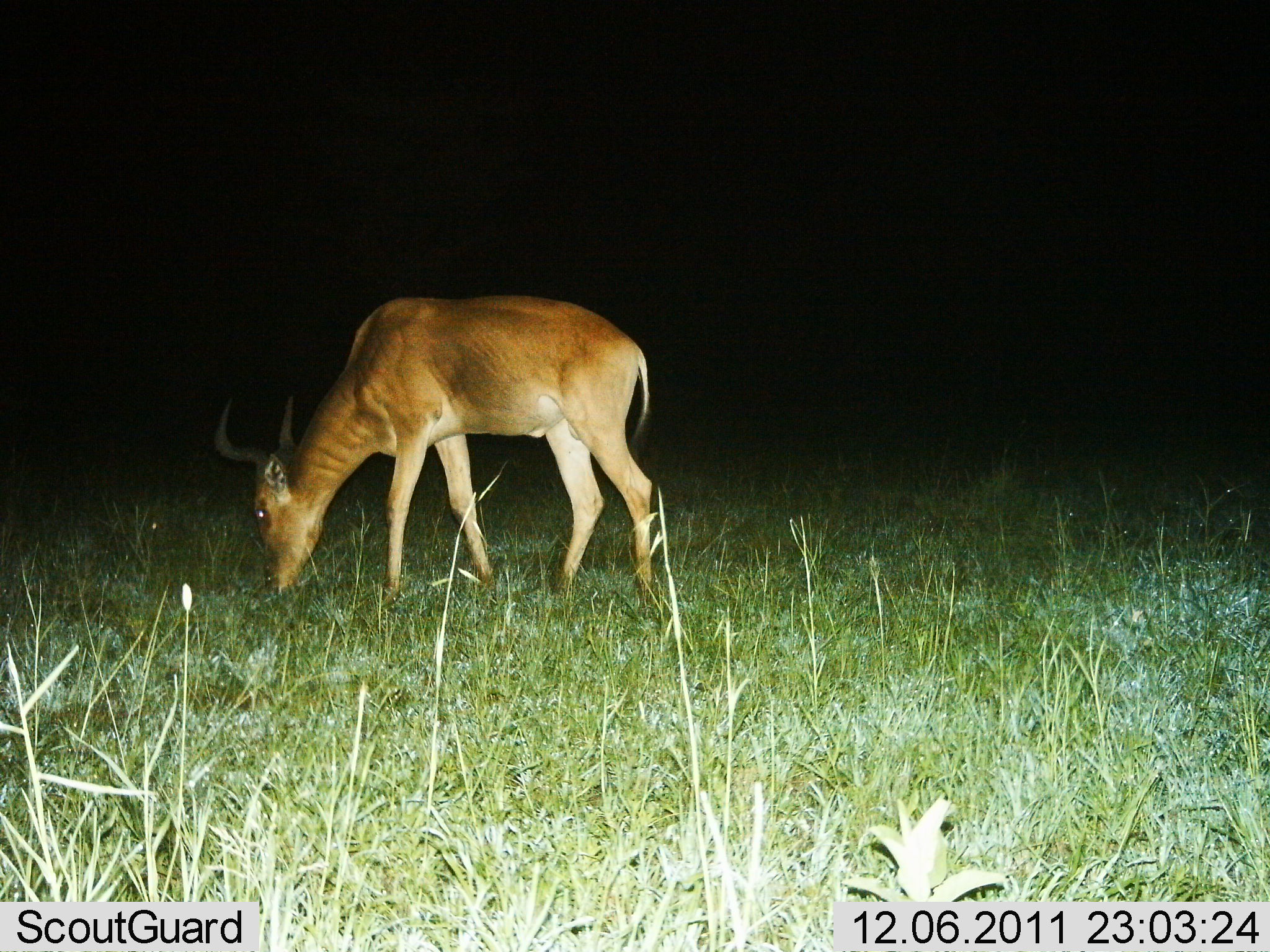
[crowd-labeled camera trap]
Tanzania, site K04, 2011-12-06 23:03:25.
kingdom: Animalia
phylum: Chordata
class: Mammalia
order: Artiodactyla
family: Bovidae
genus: Alcelaphus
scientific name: Alcelaphus buselaphus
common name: hartebeest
Hartebeest (Alcelaphus buselaphus), count 1. Behavior (volunteer vote fractions): standing 21%, resting 0%, moving 0%, interacting 0%. Young present (vote fraction): 0%. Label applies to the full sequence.